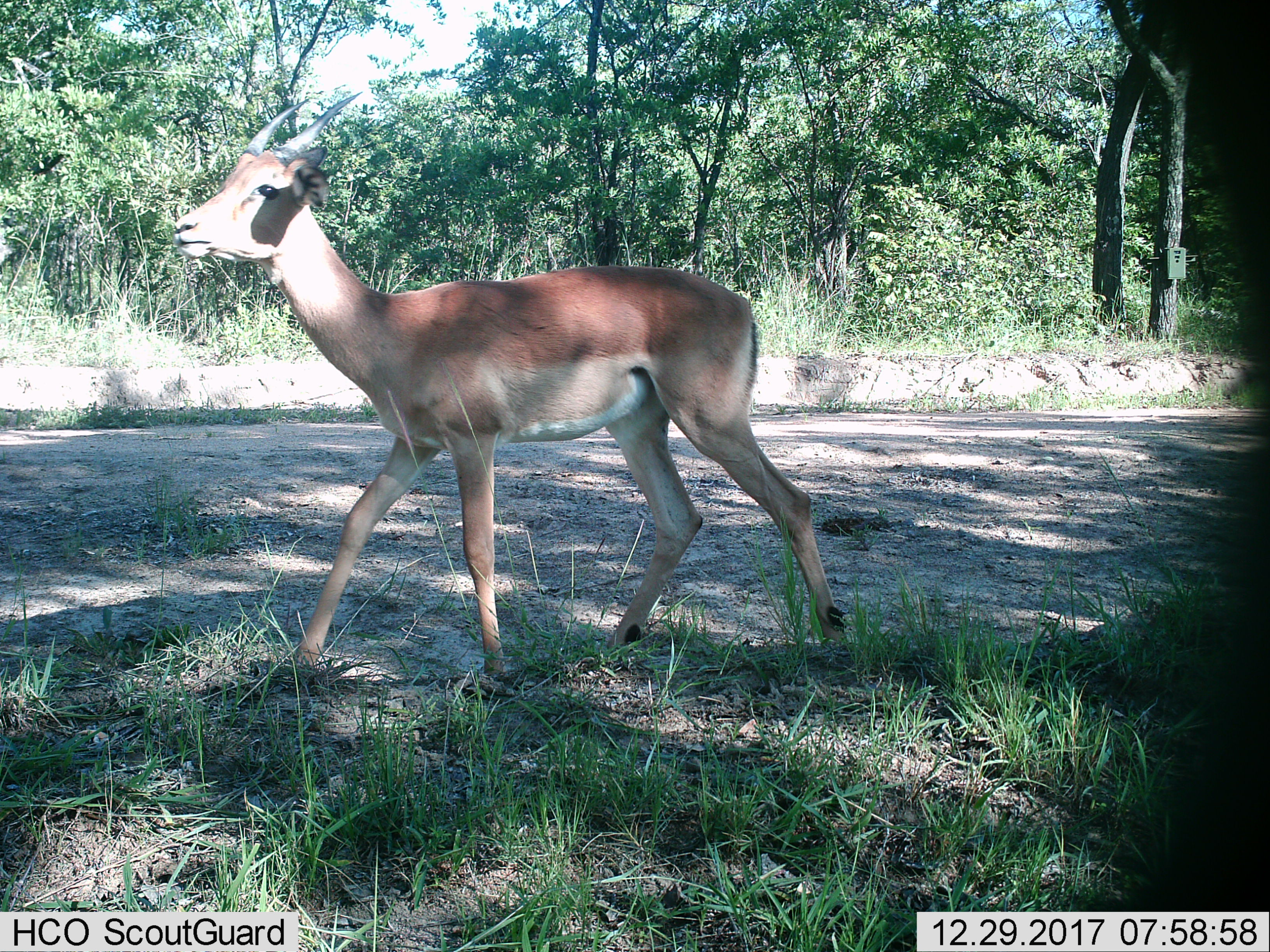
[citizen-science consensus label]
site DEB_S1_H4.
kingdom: Animalia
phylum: Chordata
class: Mammalia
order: Artiodactyla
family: Bovidae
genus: Aepyceros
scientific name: Aepyceros melampus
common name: impala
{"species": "impala (Aepyceros melampus)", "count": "1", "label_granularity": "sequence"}